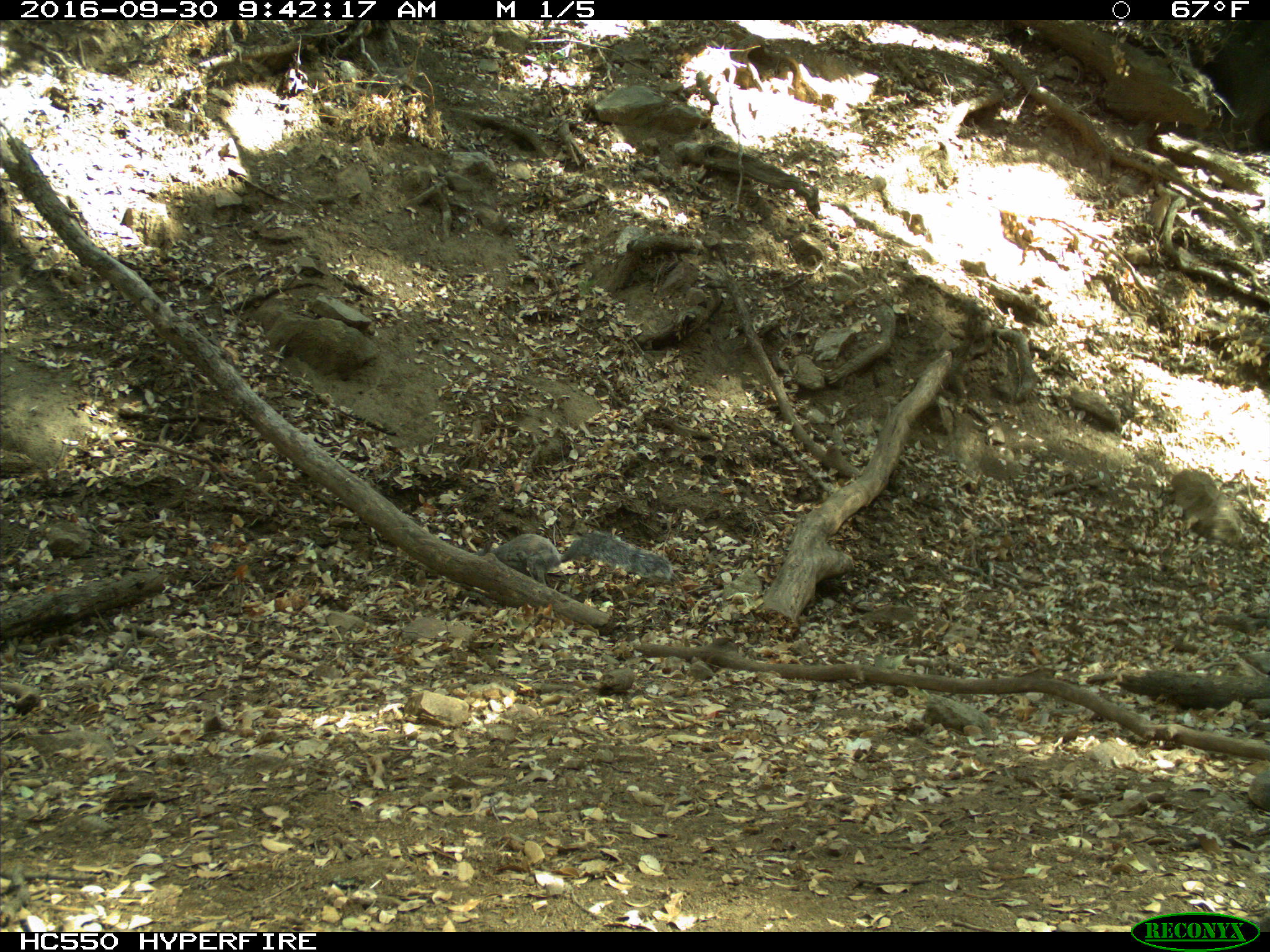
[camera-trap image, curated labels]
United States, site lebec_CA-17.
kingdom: Animalia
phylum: Chordata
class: Mammalia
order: Rodentia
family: Sciuridae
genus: Sciurus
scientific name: Sciurus carolinensis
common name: eastern gray squirrel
Sciurus carolinensis (eastern gray squirrel).